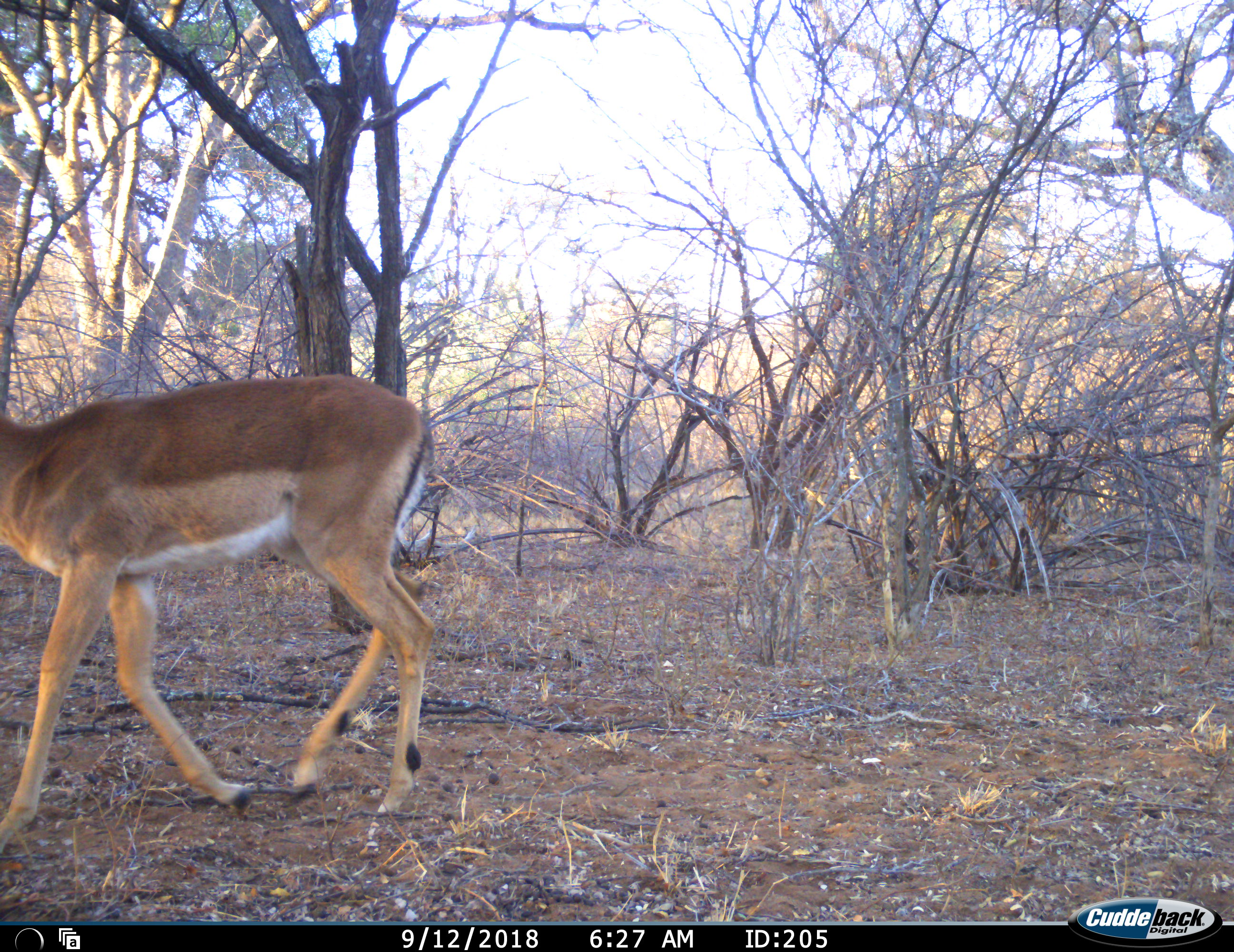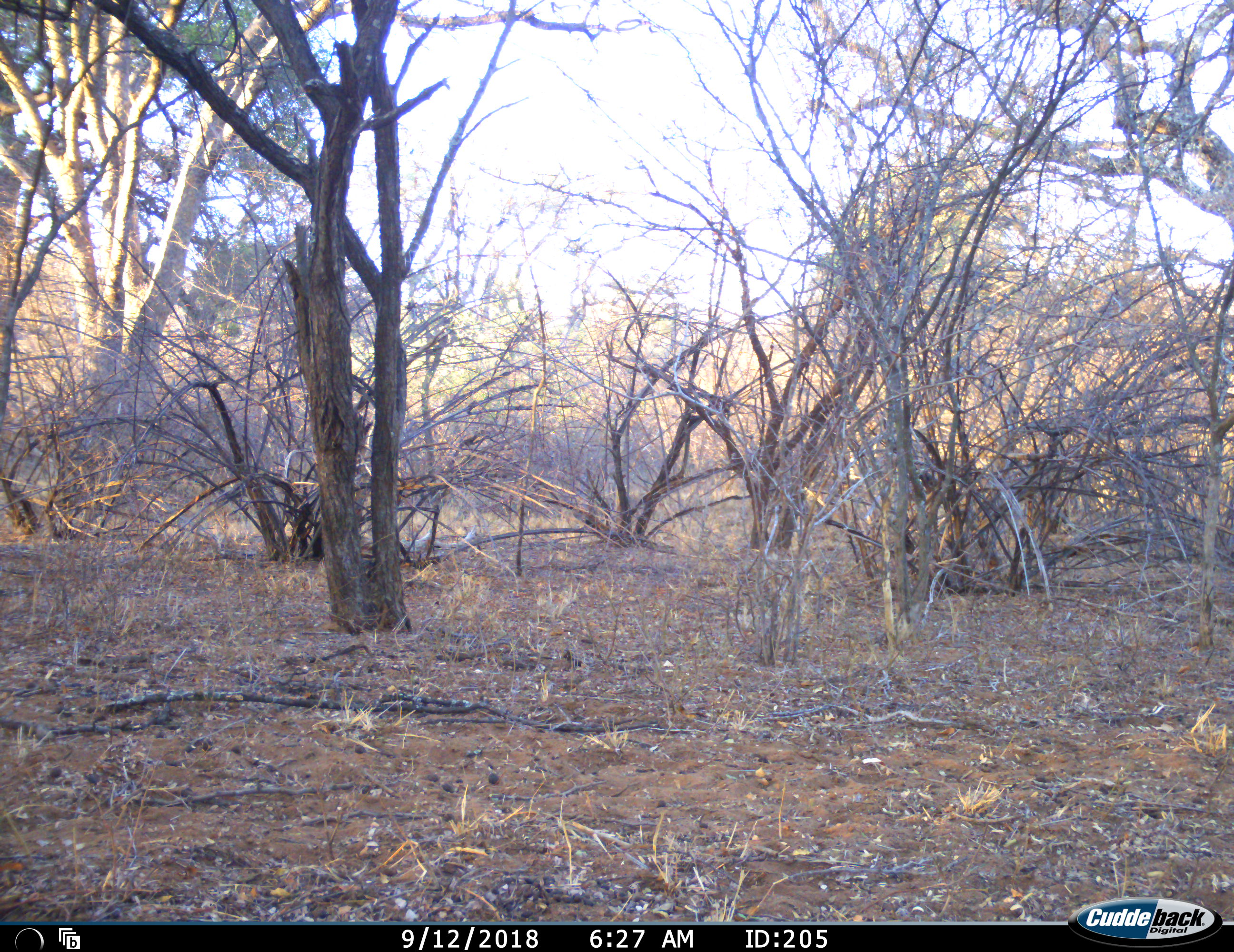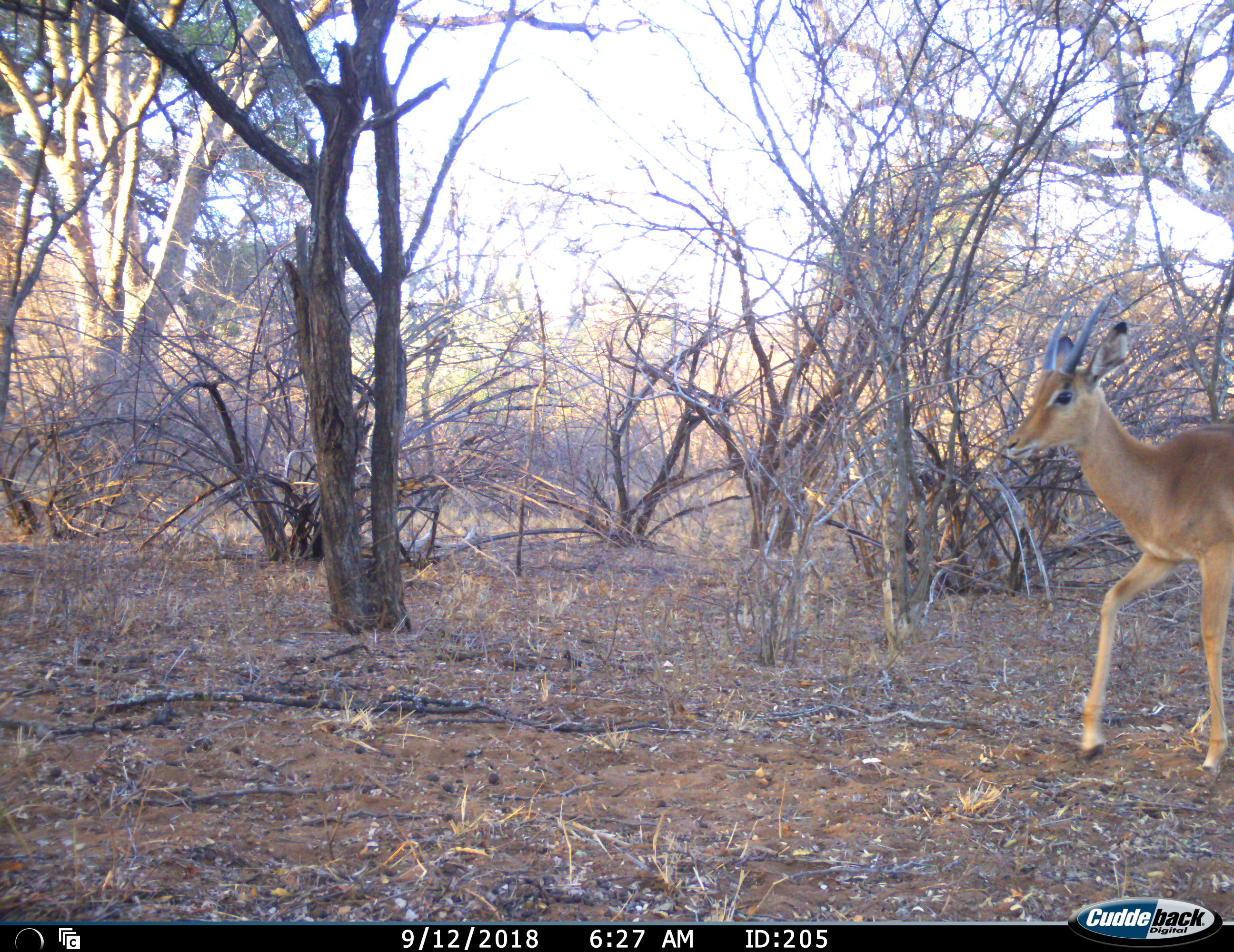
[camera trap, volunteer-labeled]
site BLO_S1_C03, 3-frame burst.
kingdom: Animalia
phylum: Chordata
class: Mammalia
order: Artiodactyla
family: Bovidae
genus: Aepyceros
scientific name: Aepyceros melampus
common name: impala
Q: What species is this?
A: Impala (Aepyceros melampus).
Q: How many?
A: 2.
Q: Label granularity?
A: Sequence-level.